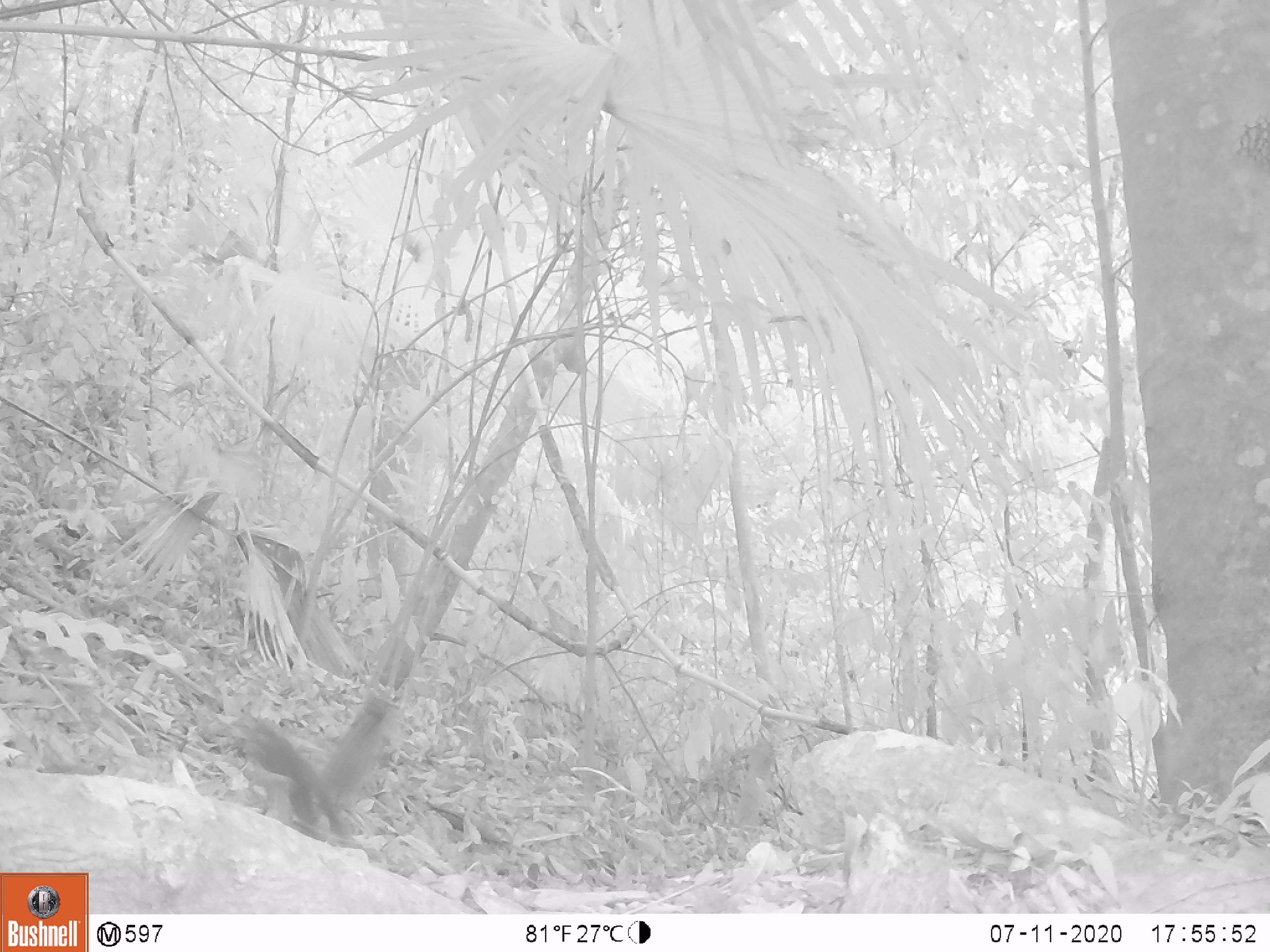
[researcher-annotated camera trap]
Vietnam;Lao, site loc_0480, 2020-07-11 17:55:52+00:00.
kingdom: Animalia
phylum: Chordata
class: Mammalia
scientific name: Mammalia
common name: mammal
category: unidentified small mammal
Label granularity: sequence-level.